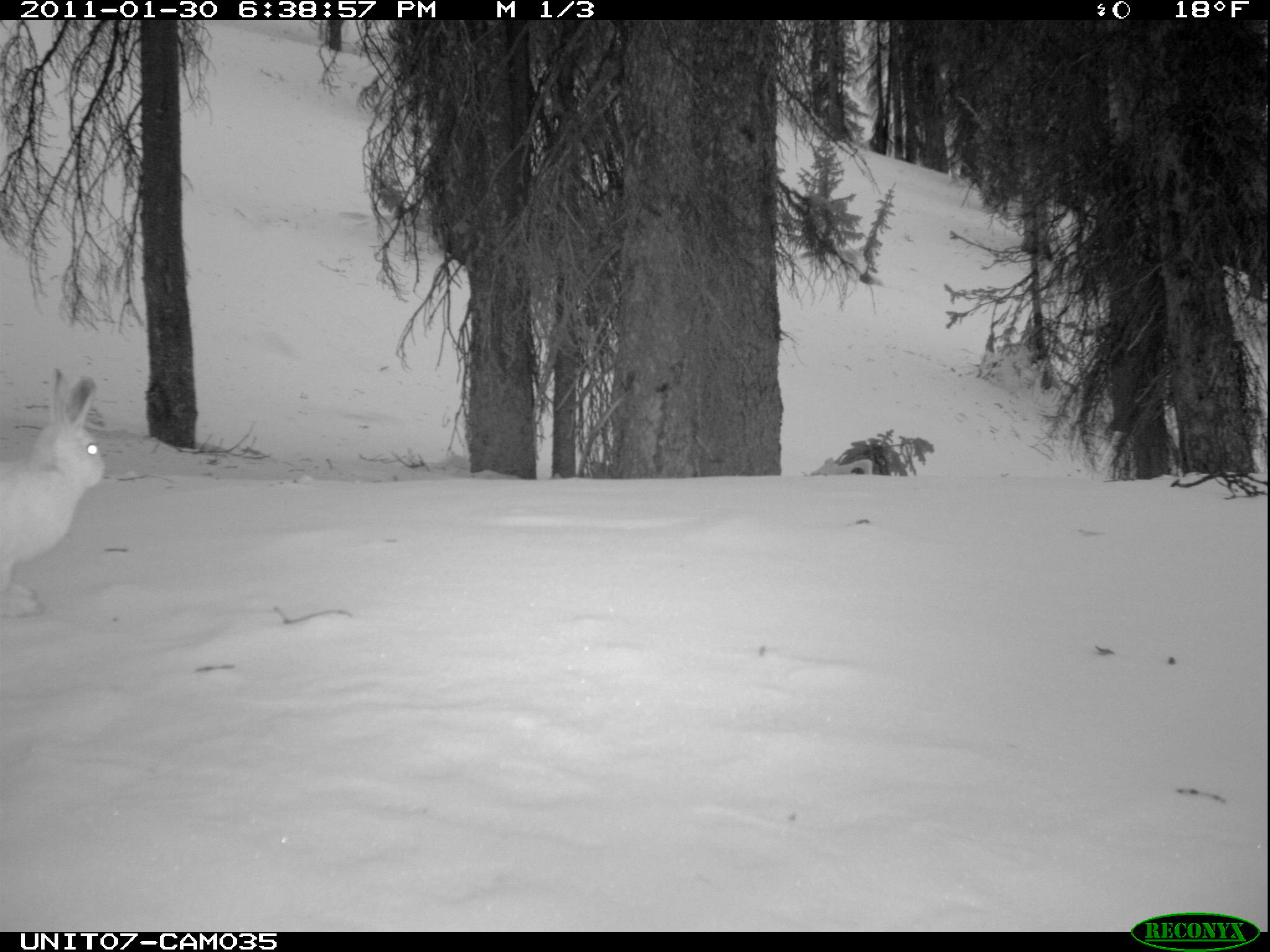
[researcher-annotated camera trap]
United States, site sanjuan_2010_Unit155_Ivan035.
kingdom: Animalia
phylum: Chordata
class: Mammalia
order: Lagomorpha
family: Leporidae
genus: Lepus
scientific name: Lepus americanus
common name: snowshoe hare